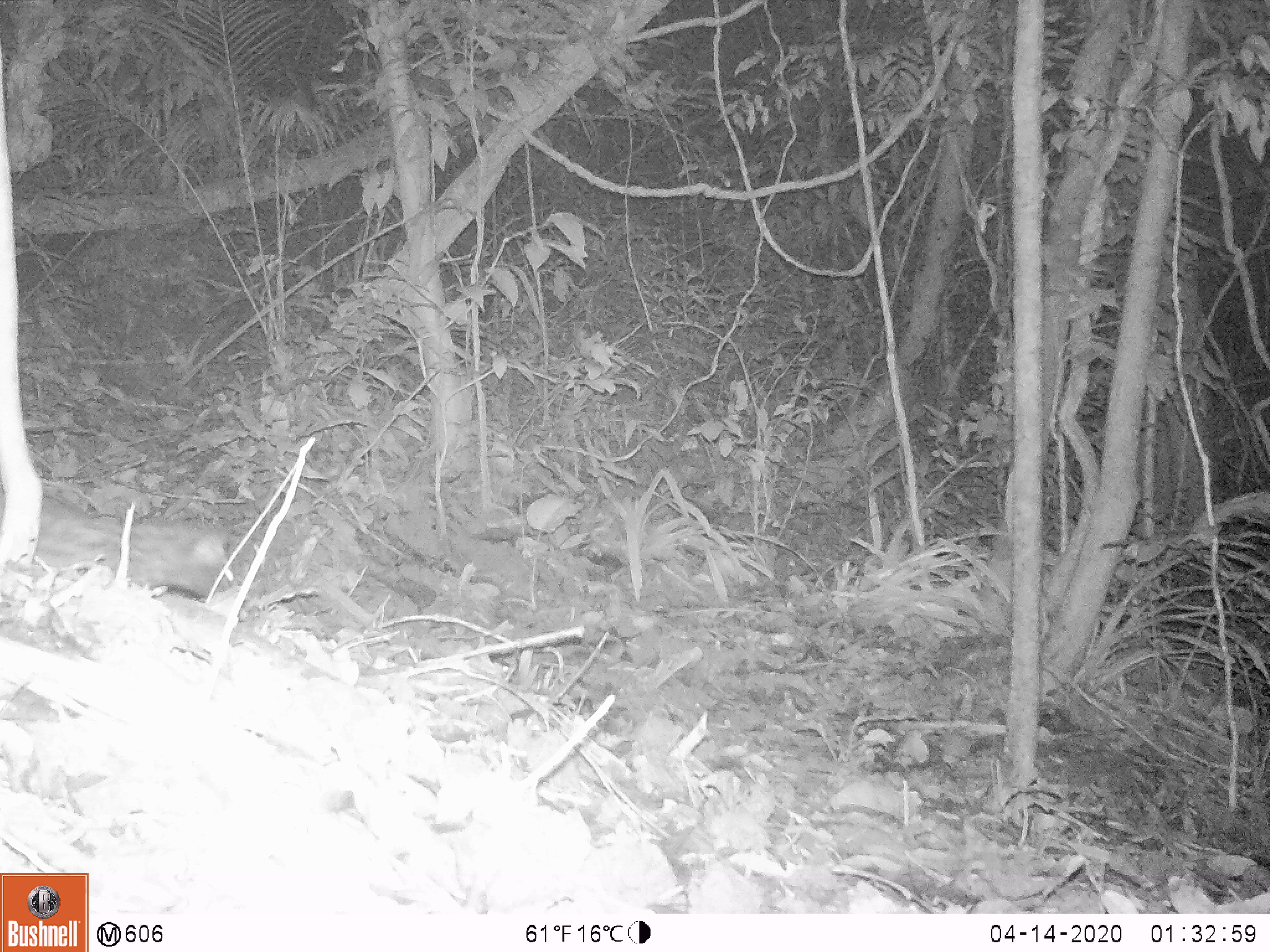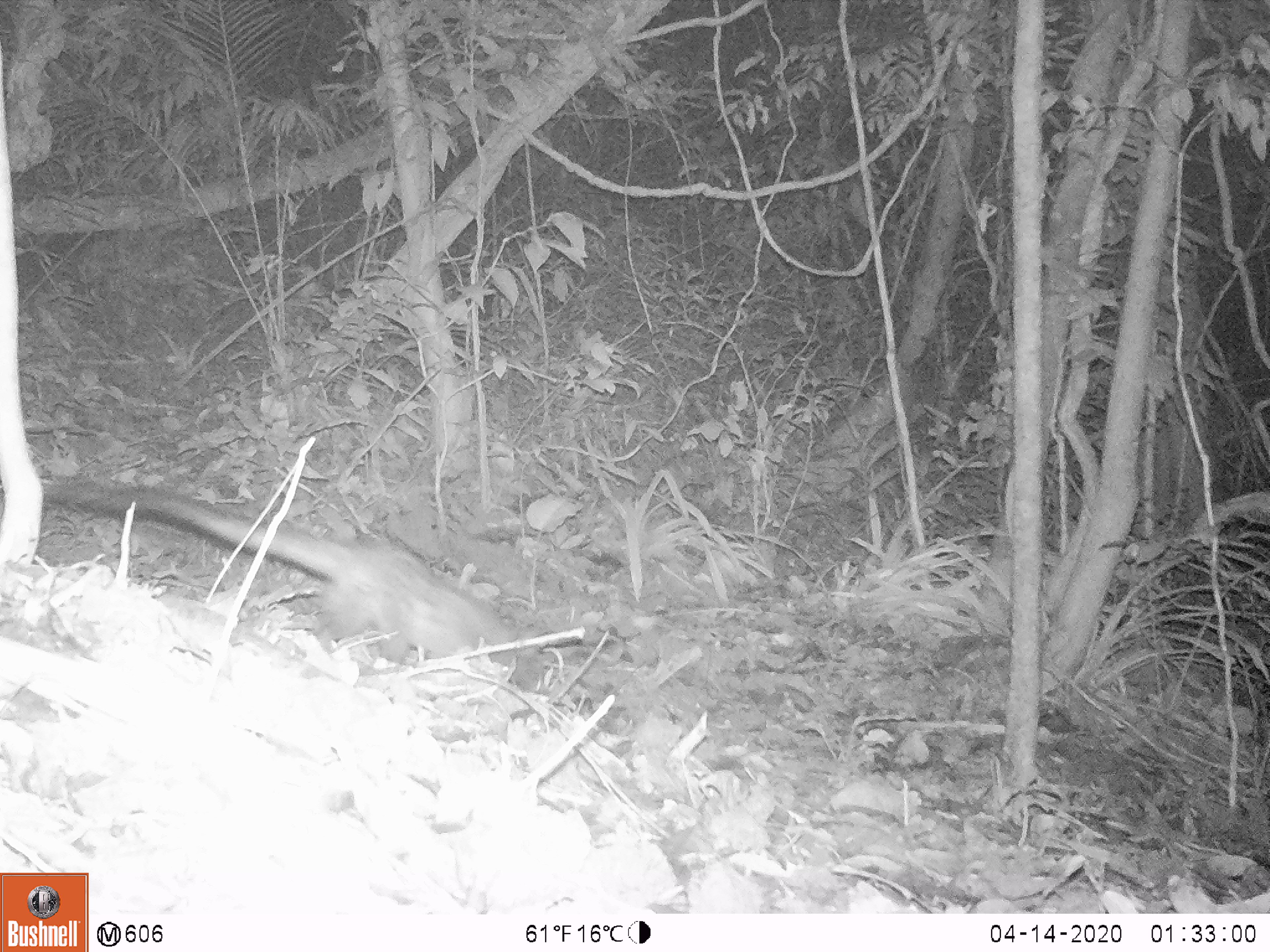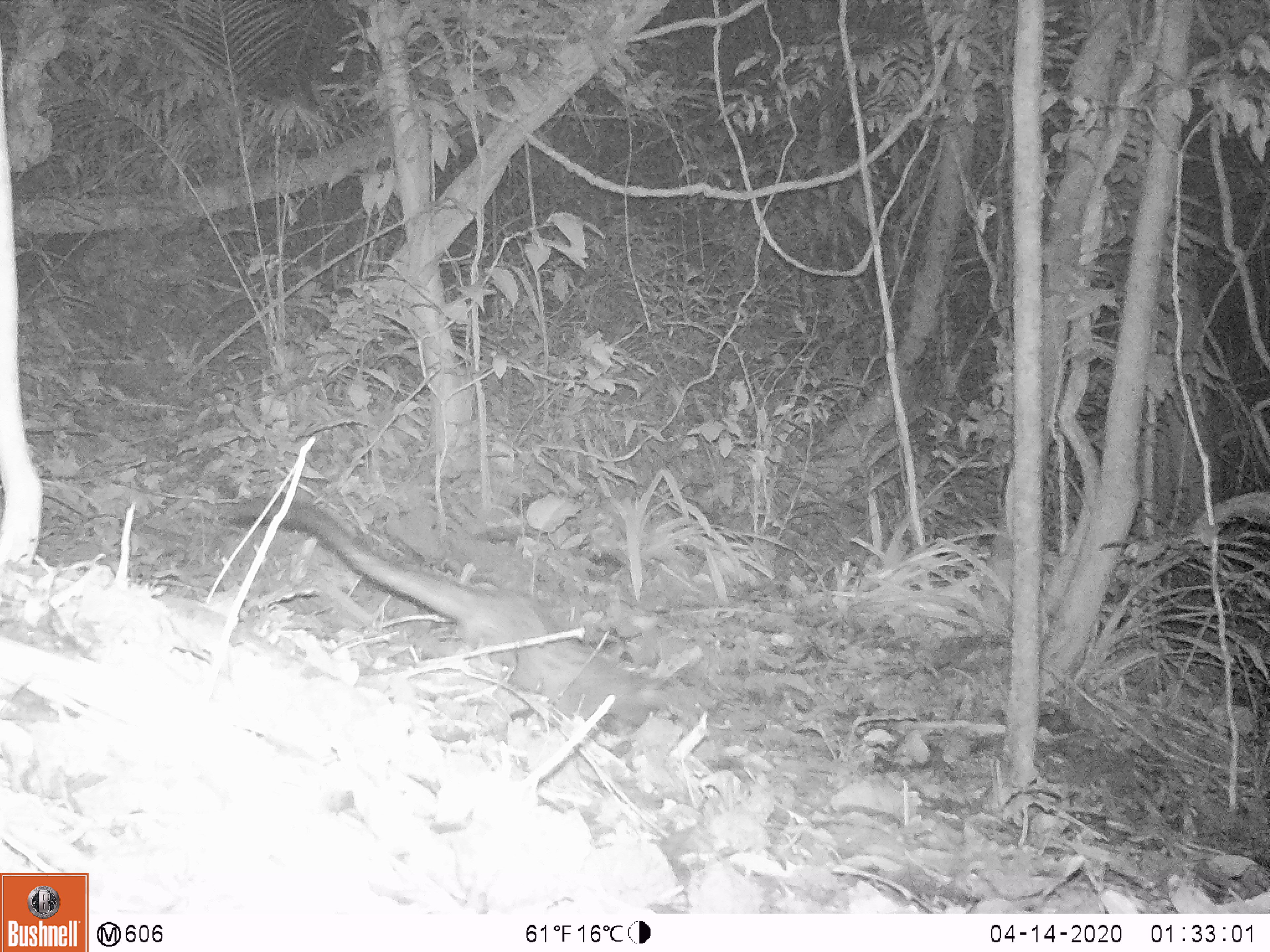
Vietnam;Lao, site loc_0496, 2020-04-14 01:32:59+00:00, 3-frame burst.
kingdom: Animalia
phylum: Chordata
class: Mammalia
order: Carnivora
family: Viverridae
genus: Paradoxurus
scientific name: Paradoxurus hermaphroditus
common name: common palm civet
Common palm civet (Paradoxurus hermaphroditus). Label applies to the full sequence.